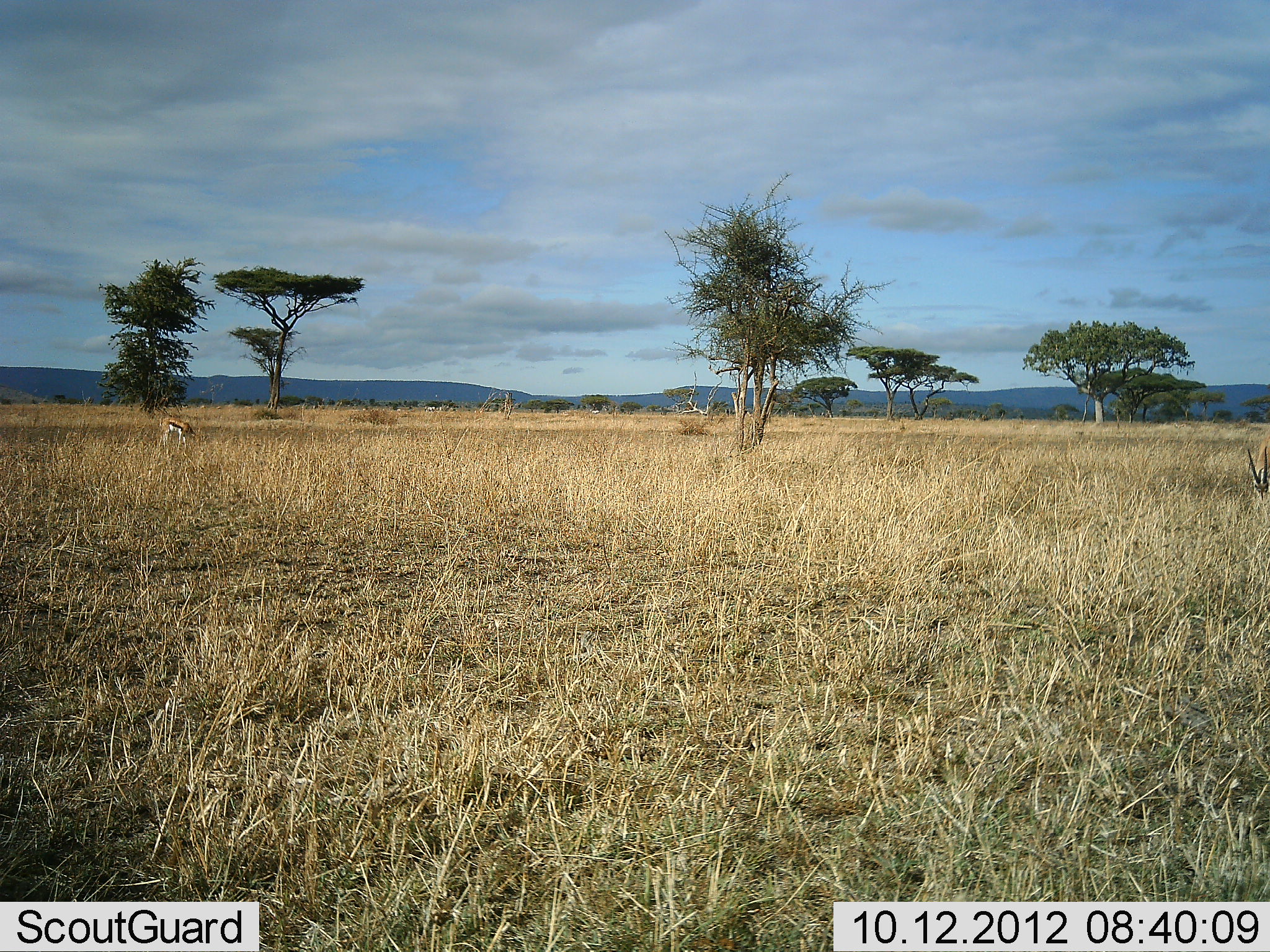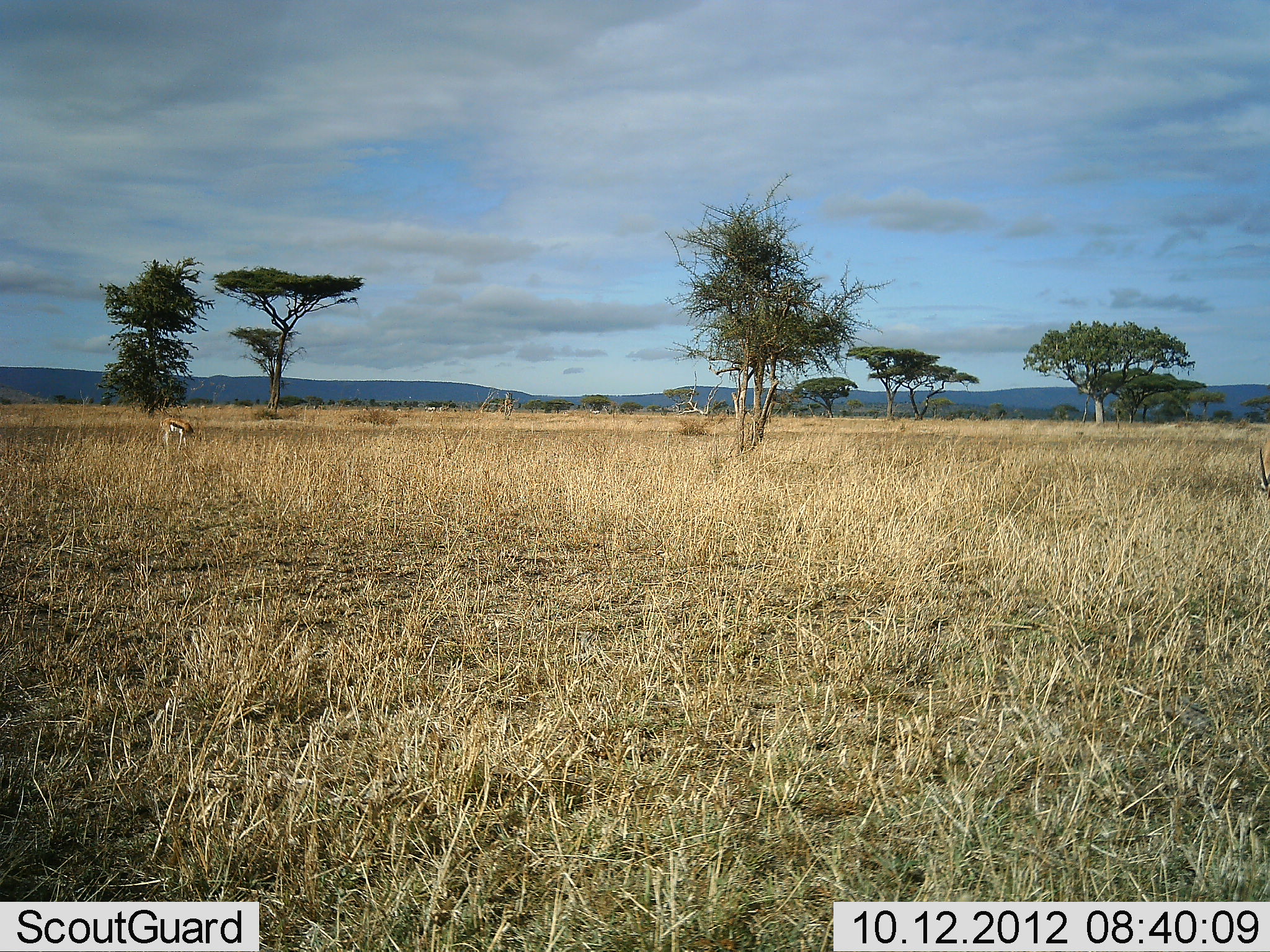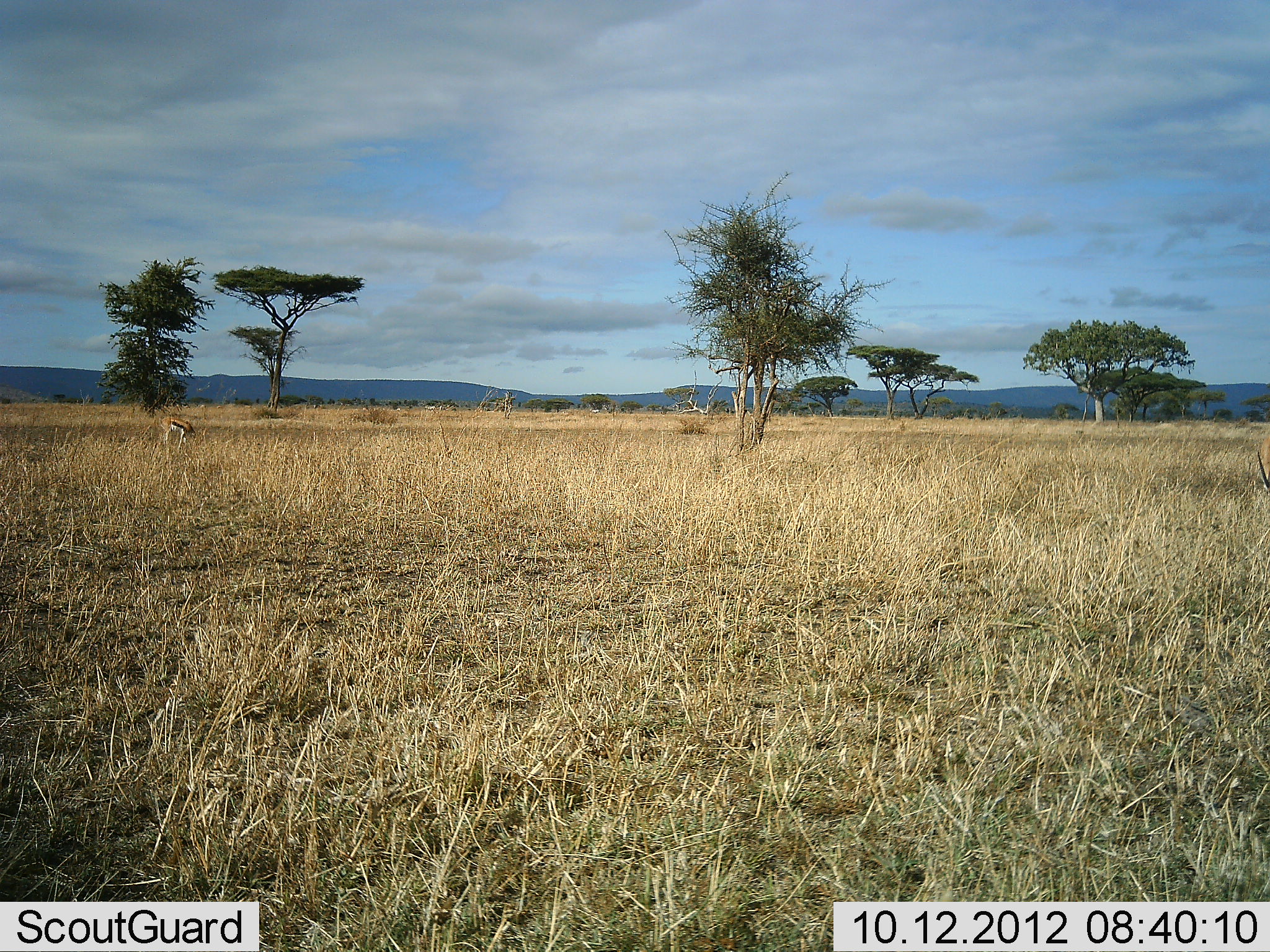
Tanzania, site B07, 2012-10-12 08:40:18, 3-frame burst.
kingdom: Animalia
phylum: Chordata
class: Mammalia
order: Artiodactyla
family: Bovidae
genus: Eudorcas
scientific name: Eudorcas thomsonii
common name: thomson's gazelle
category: gazellethomsons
Gazellethomsons (thomson's gazelle) (Eudorcas thomsonii), count 1. Behavior (volunteer vote fractions): standing 27%, resting 0%, moving 9%, interacting 0%. Young present (vote fraction): 0%. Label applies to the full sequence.